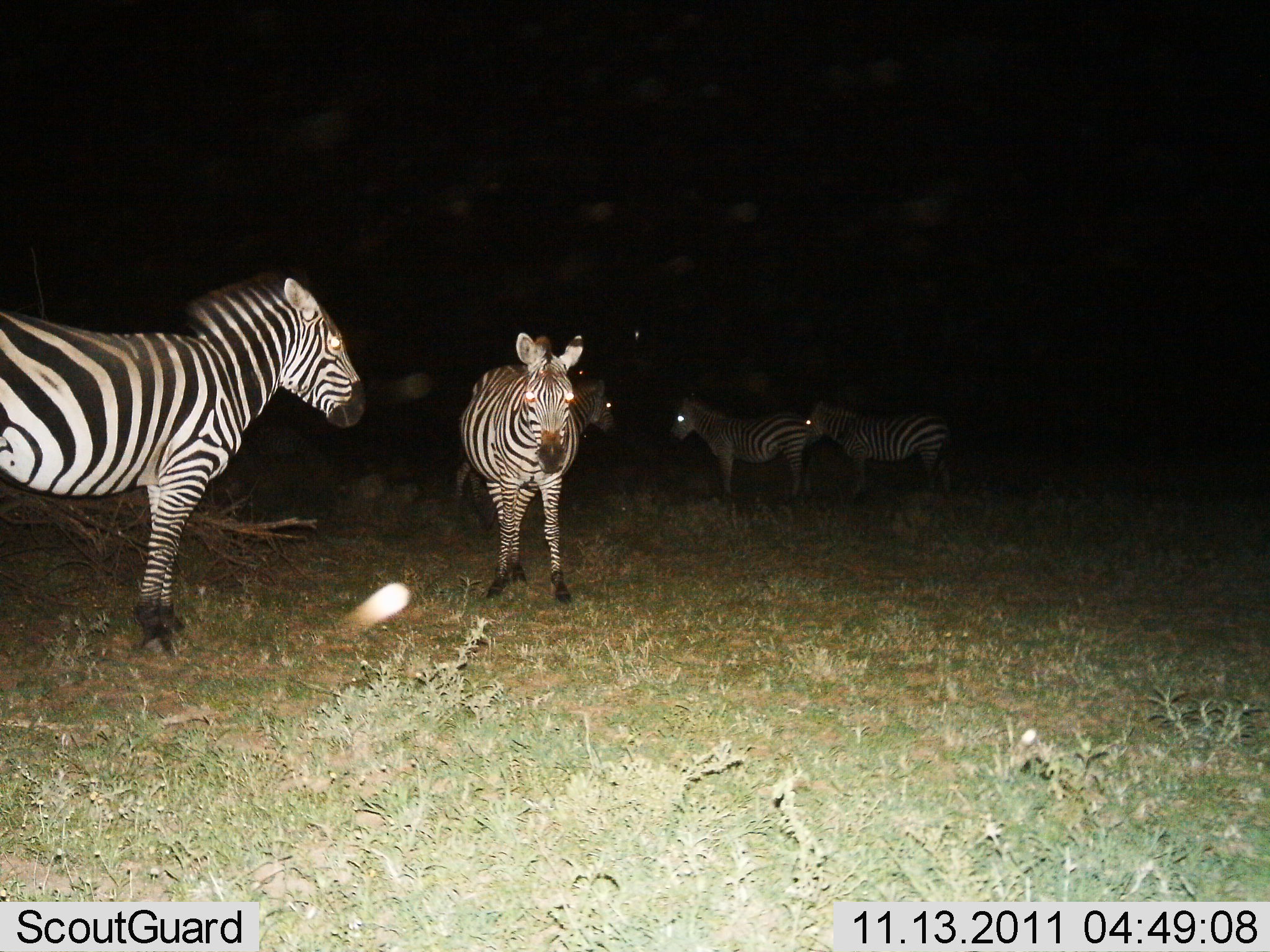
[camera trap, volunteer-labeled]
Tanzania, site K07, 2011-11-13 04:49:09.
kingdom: Animalia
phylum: Chordata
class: Mammalia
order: Perissodactyla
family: Equidae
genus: Equus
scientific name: Equus quagga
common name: plains zebra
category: zebra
Zebra (plains zebra) (Equus quagga), count 5. Behavior (volunteer vote fractions): standing 93%, resting 7%, moving 0%, interacting 0%. Young present (vote fraction): 0%. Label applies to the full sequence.